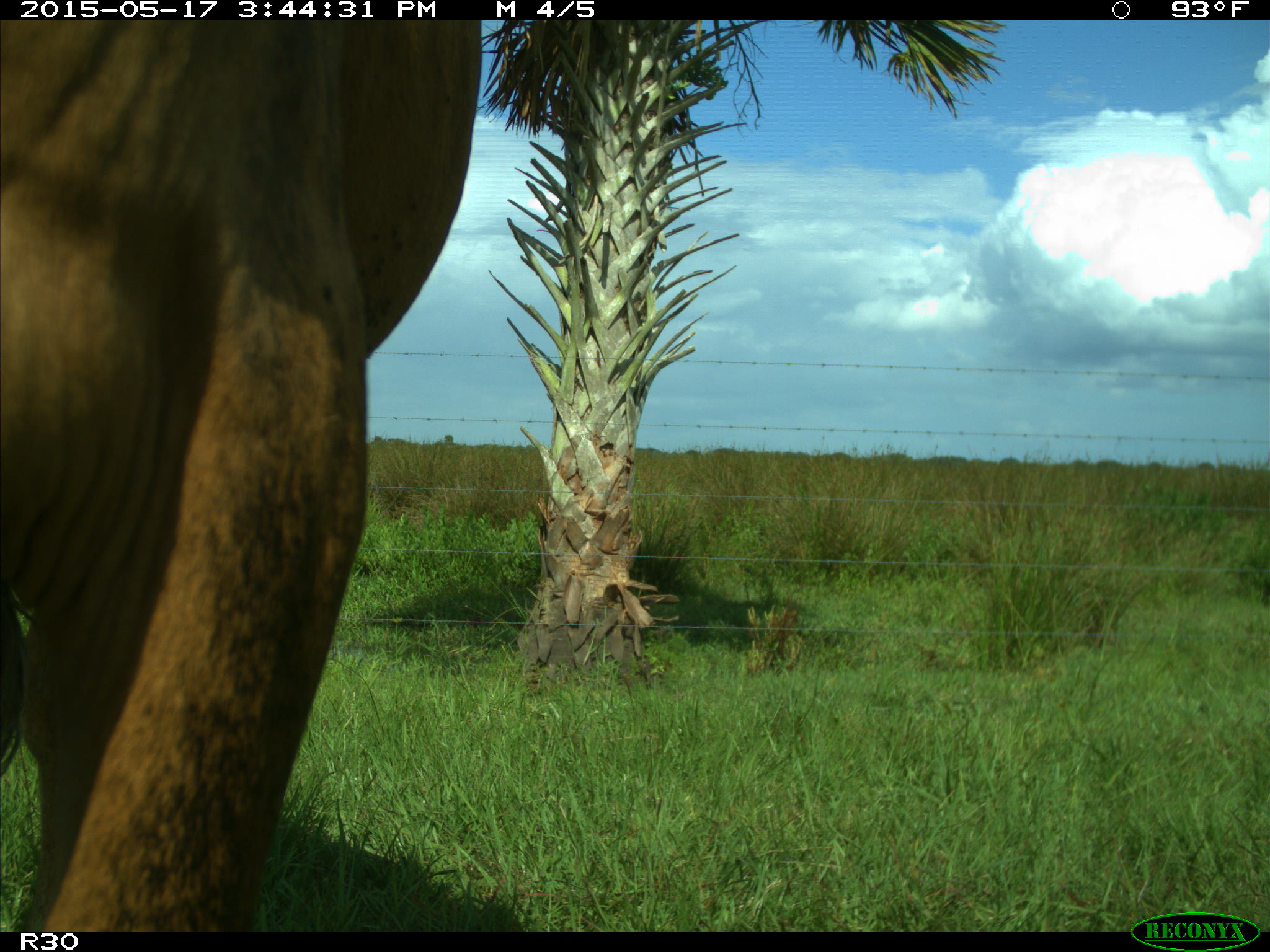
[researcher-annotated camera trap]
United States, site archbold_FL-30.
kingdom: Animalia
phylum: Chordata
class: Mammalia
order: Artiodactyla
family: Bovidae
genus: Bos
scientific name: Bos taurus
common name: domestic cow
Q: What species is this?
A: Bos taurus (domestic cow).